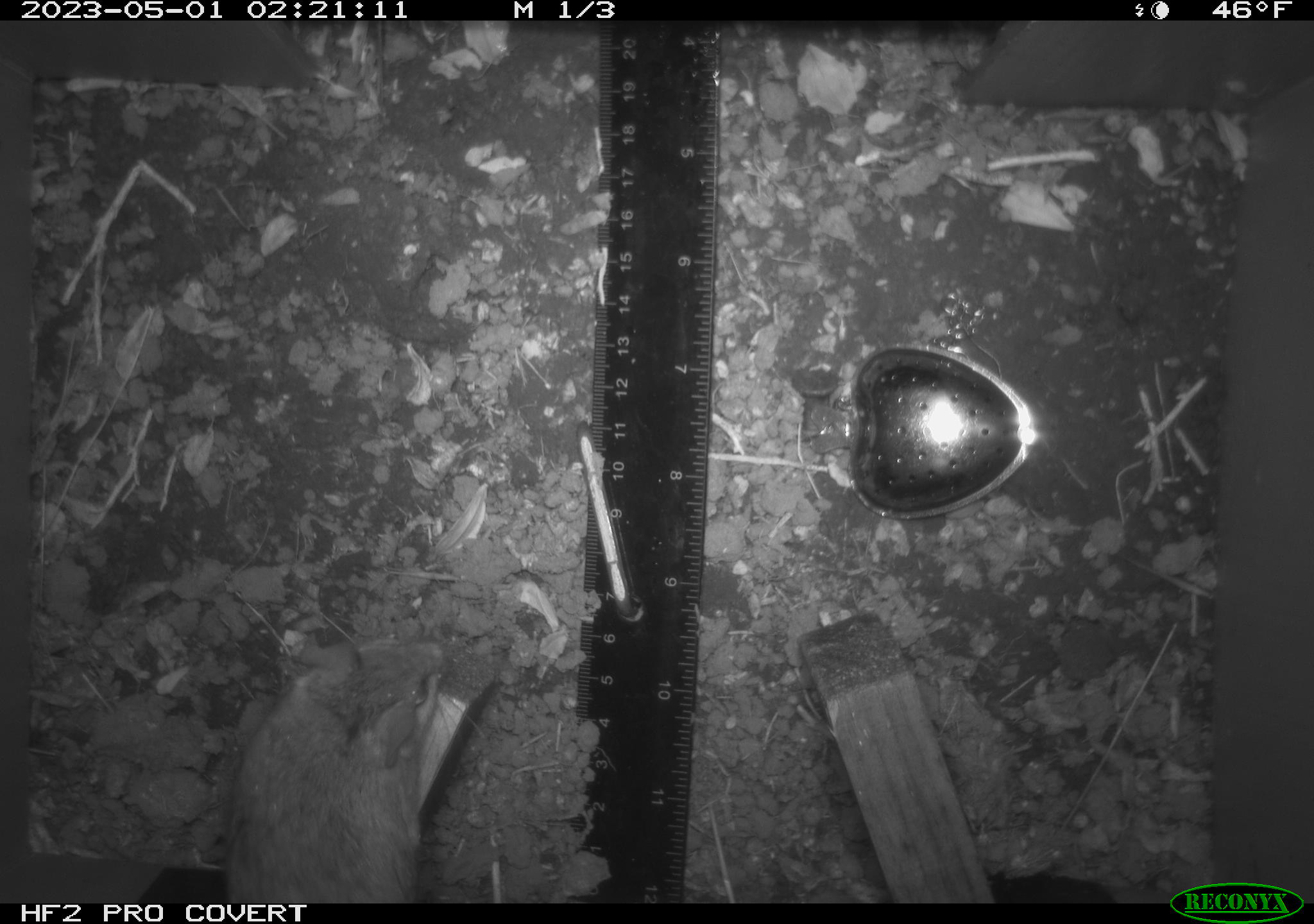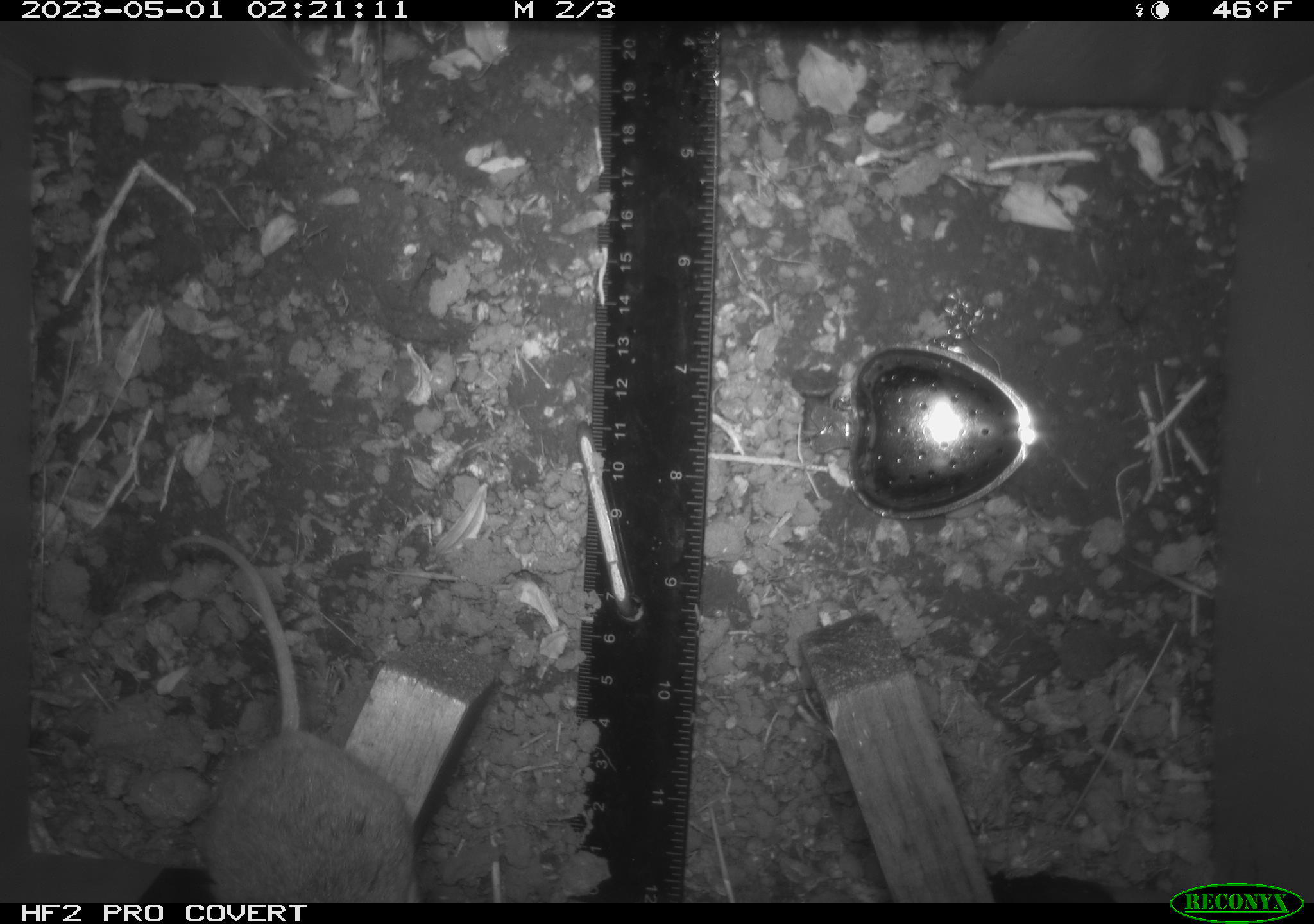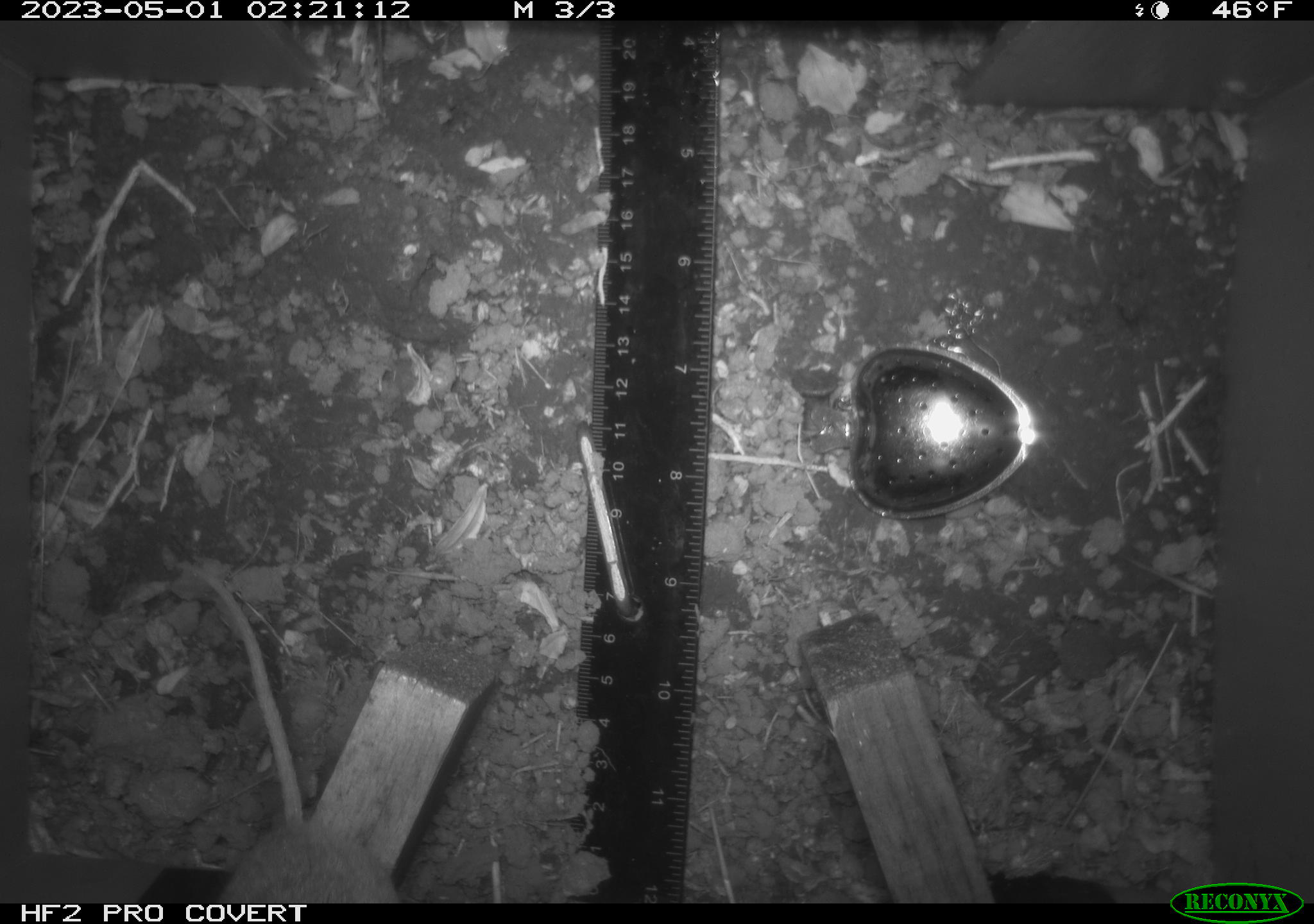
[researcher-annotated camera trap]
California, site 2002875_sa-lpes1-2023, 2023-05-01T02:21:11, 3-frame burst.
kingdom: Animalia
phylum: Chordata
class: Mammalia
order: Rodentia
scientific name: Rodentia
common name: mouse species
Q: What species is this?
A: Mouse species (Rodentia).